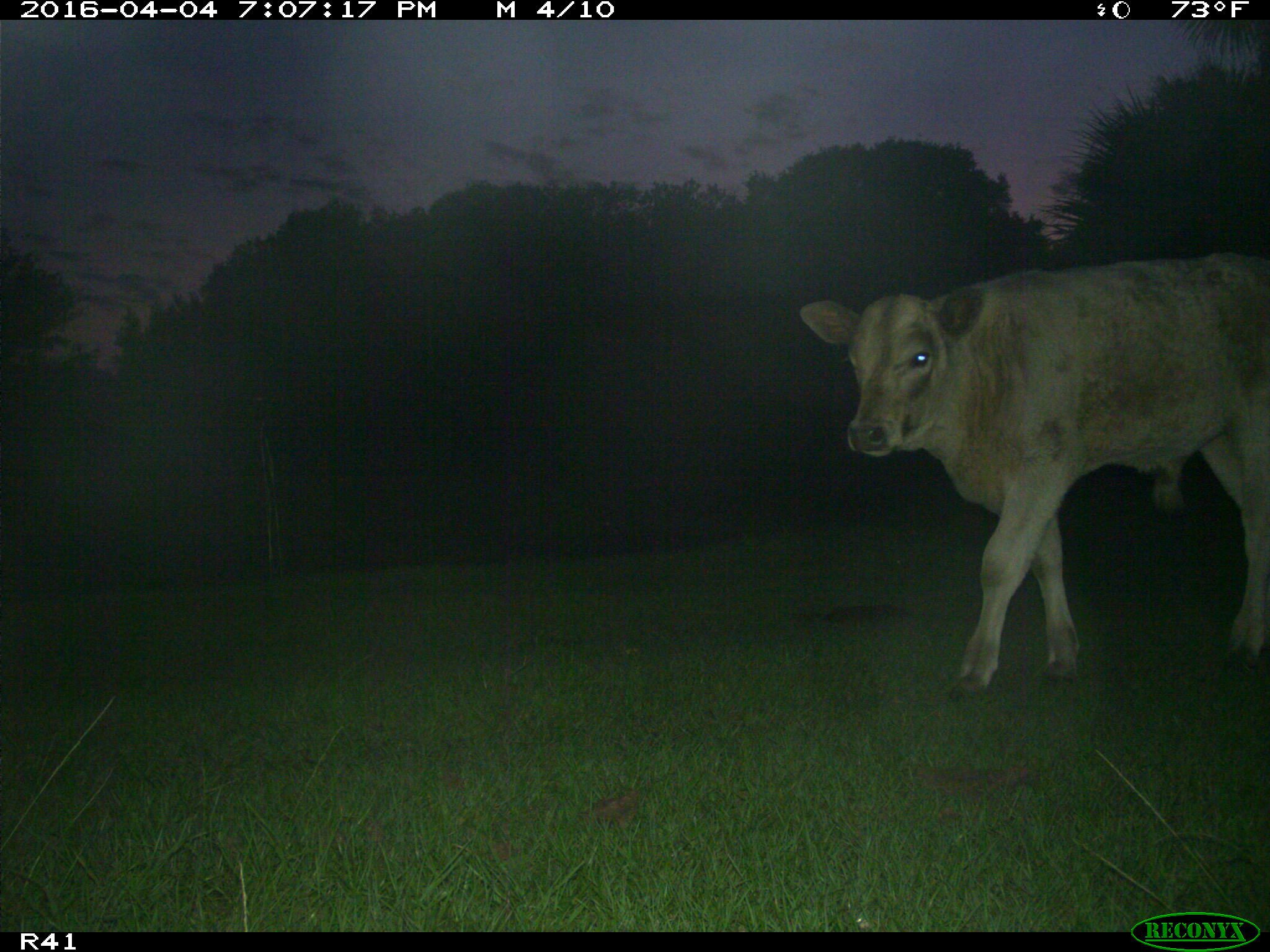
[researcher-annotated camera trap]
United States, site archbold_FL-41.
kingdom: Animalia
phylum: Chordata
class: Mammalia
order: Artiodactyla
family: Bovidae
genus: Bos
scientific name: Bos taurus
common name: domestic cow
Bos taurus (domestic cow).